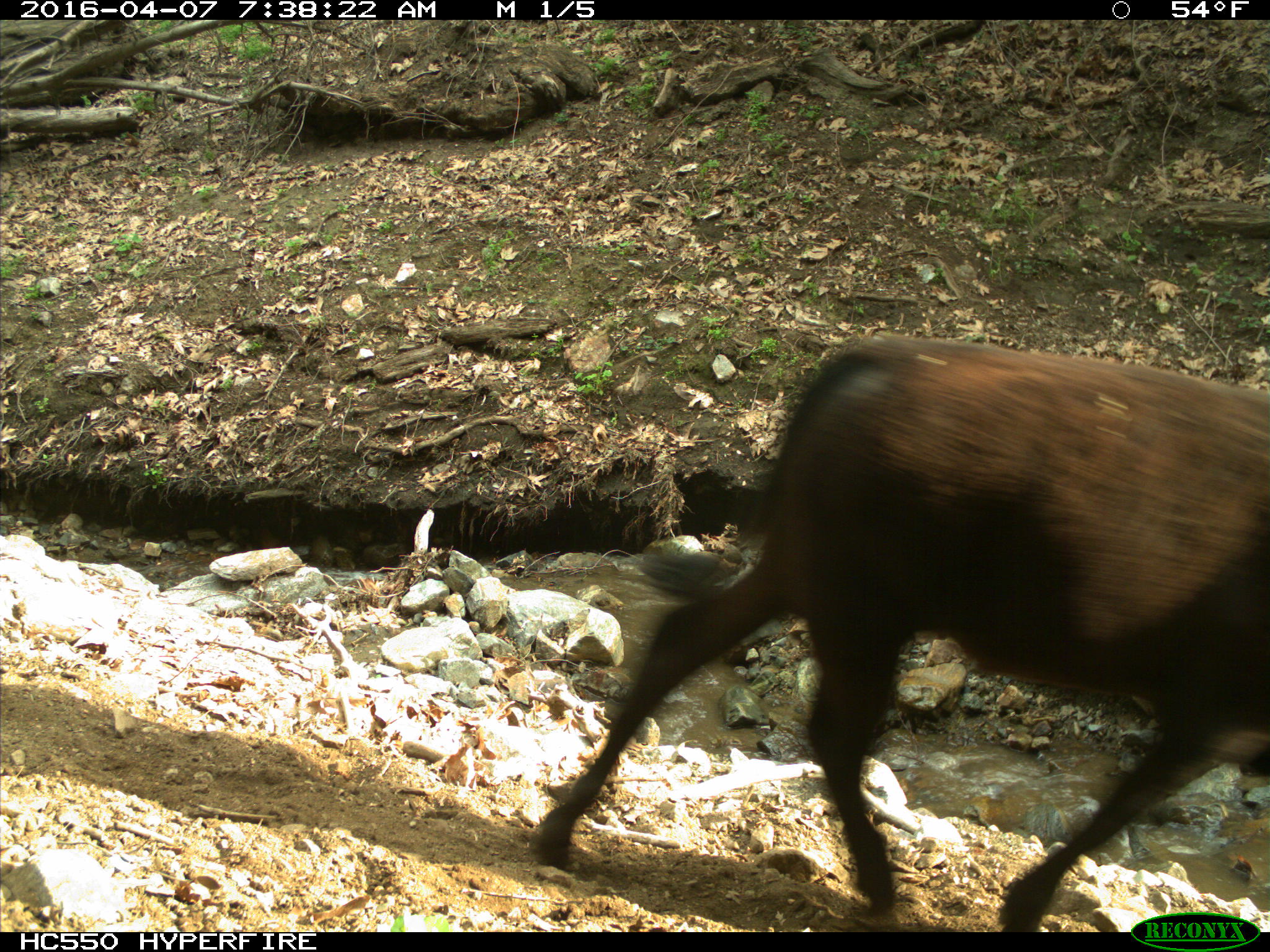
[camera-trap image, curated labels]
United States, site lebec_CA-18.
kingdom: Animalia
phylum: Chordata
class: Mammalia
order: Artiodactyla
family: Bovidae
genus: Bos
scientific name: Bos taurus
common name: domestic cow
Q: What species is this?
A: Bos taurus (domestic cow).